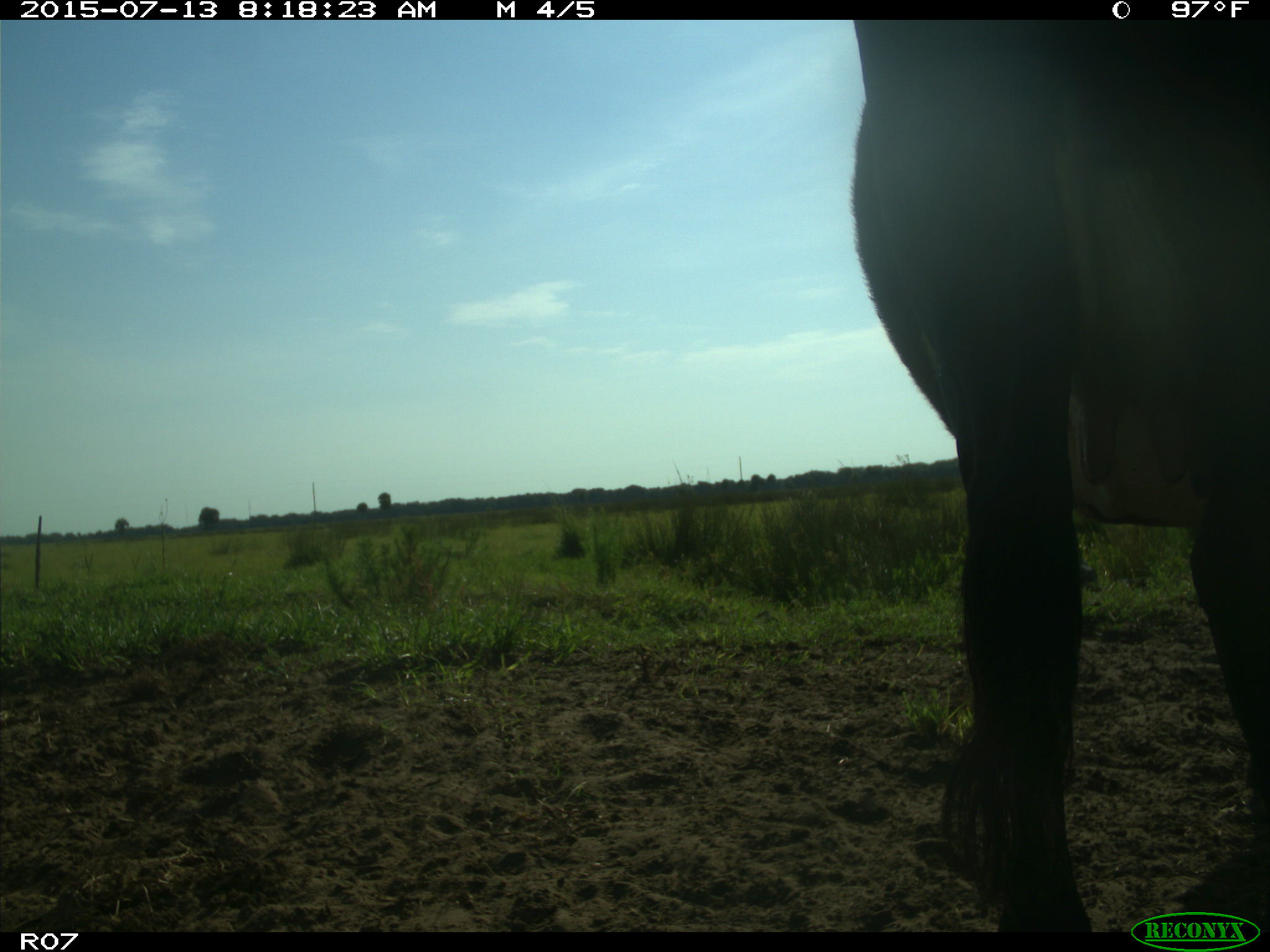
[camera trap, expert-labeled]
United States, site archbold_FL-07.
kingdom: Animalia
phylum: Chordata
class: Mammalia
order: Artiodactyla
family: Bovidae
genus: Bos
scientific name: Bos taurus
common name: domestic cow